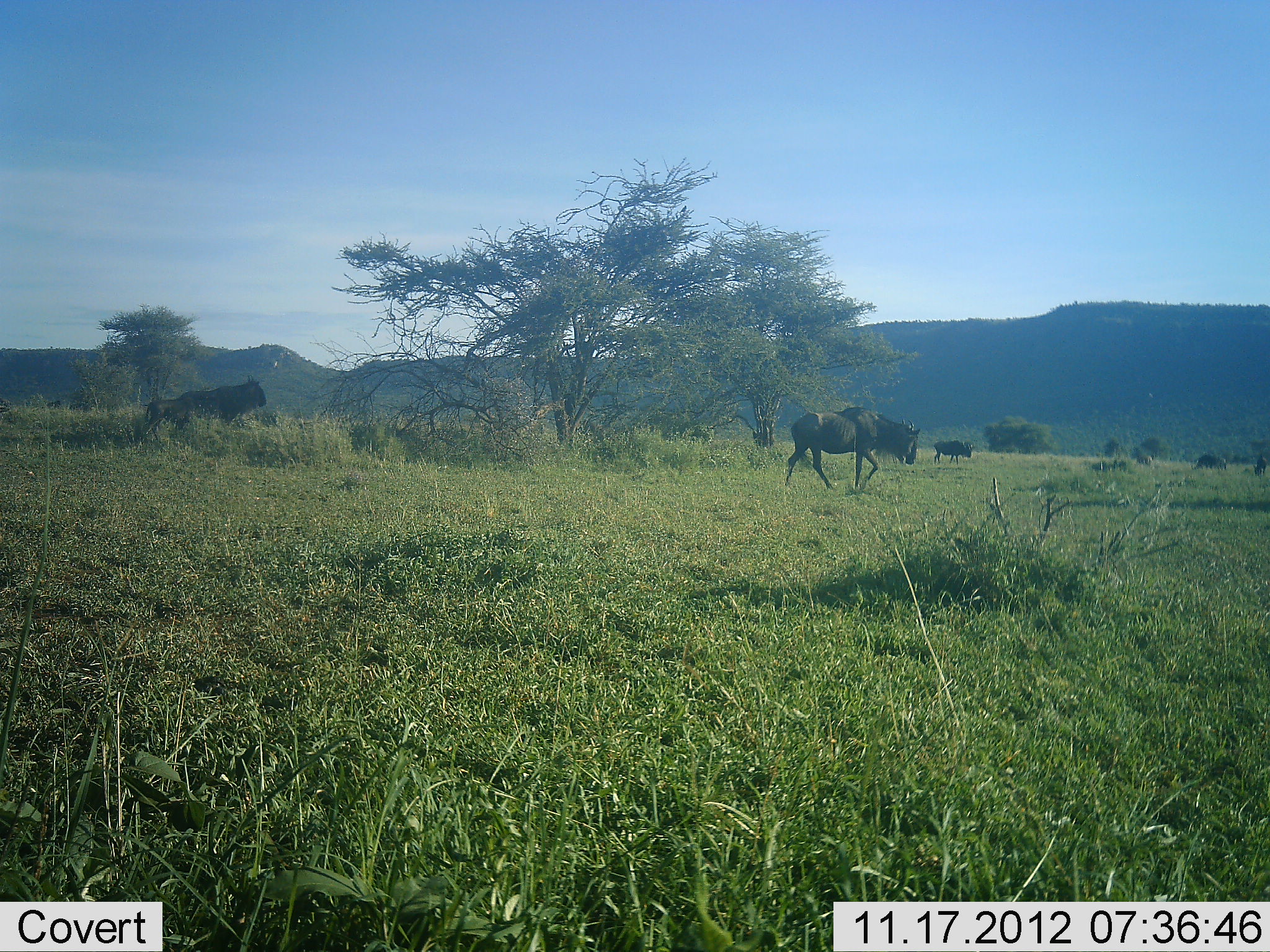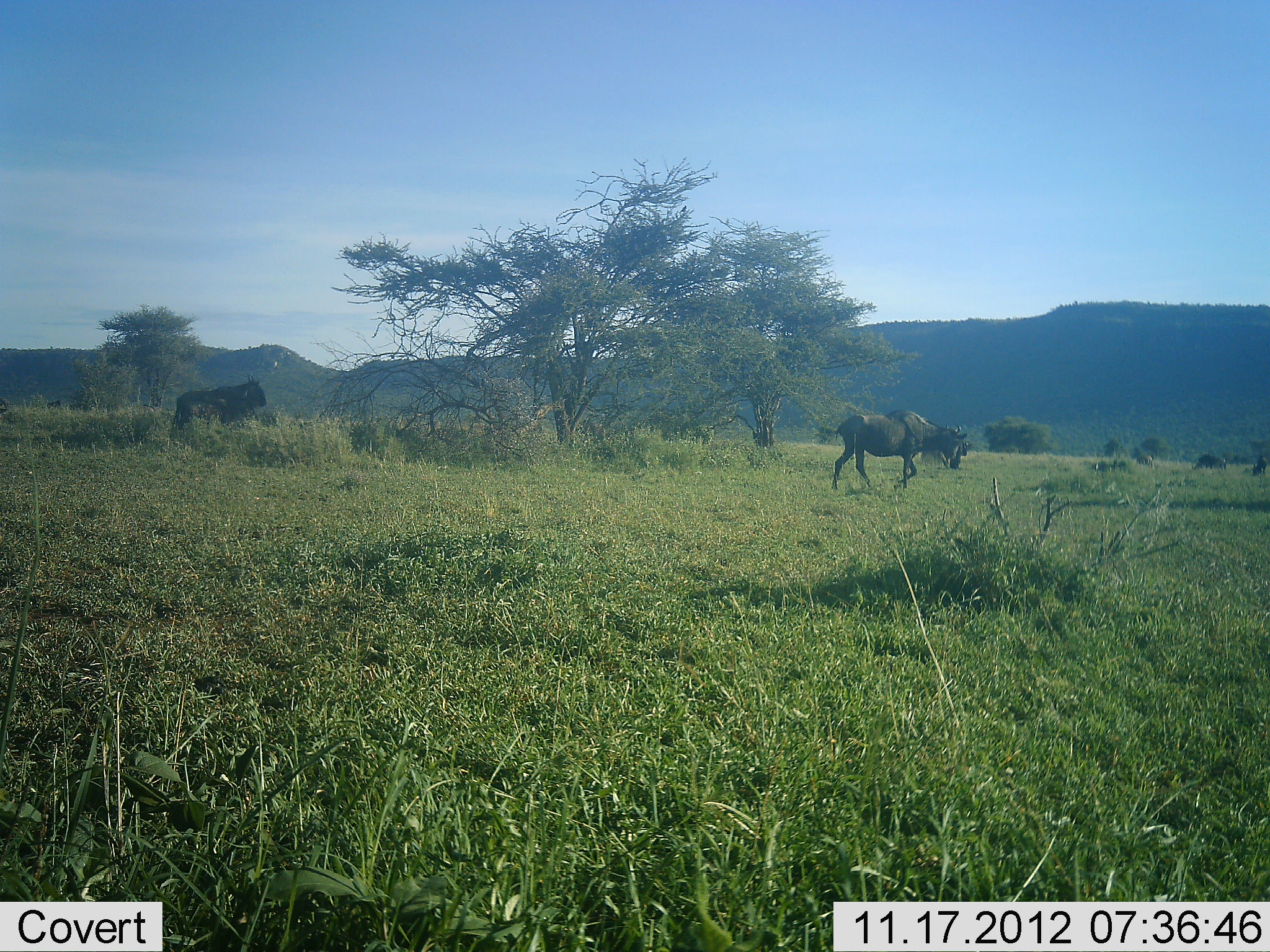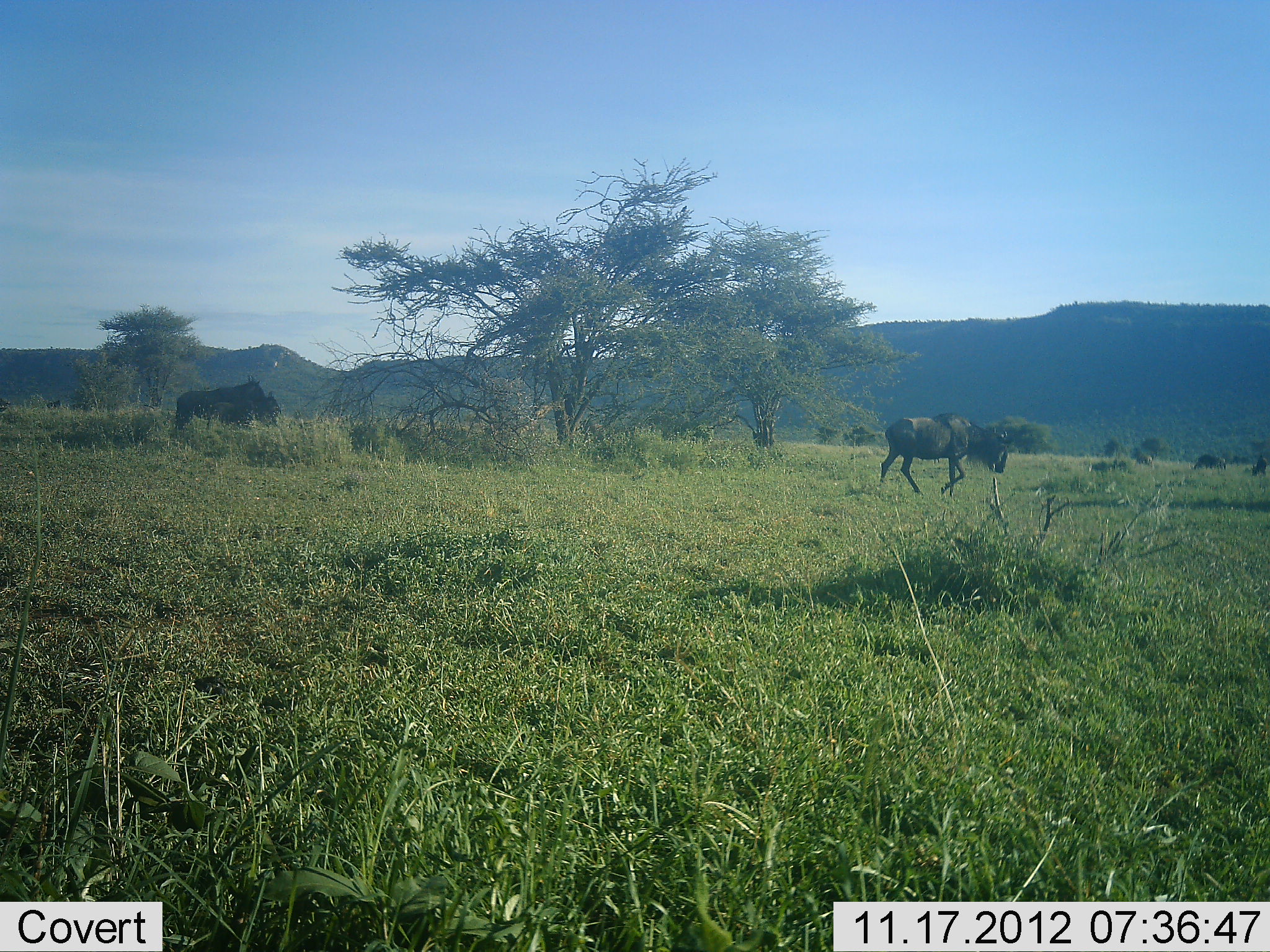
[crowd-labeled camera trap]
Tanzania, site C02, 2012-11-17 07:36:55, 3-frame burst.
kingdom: Animalia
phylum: Chordata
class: Mammalia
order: Artiodactyla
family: Bovidae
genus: Connochaetes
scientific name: Connochaetes taurinus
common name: blue wildebeest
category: wildebeest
Wildebeest (blue wildebeest) (Connochaetes taurinus), count 4. Behavior (volunteer vote fractions): standing 70%, resting 0%, moving 100%, interacting 0%. Young present (vote fraction): 10%. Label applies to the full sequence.